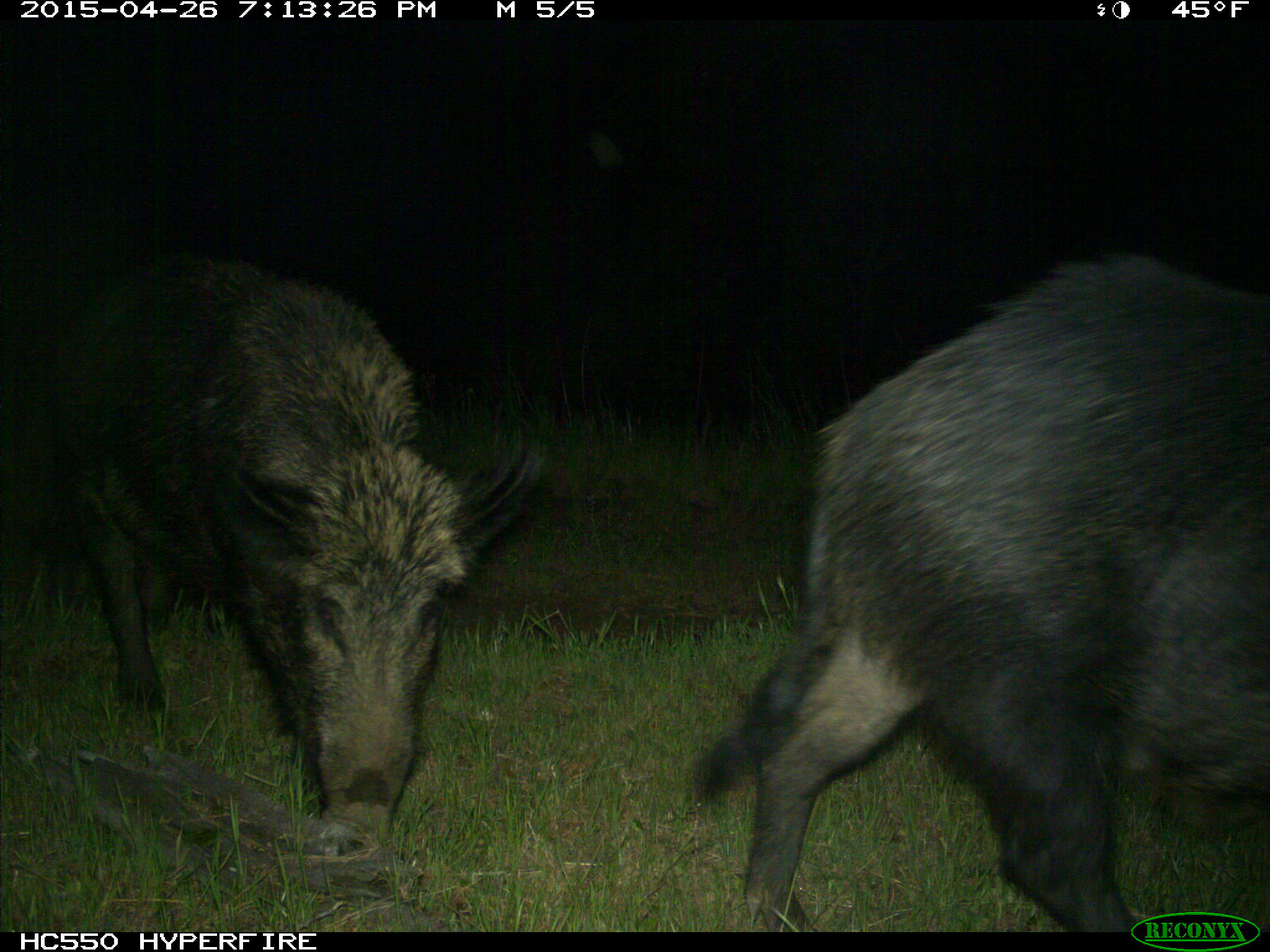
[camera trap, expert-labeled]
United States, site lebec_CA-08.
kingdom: Animalia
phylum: Chordata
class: Mammalia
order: Artiodactyla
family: Suidae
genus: Sus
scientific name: Sus scrofa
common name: wild boar